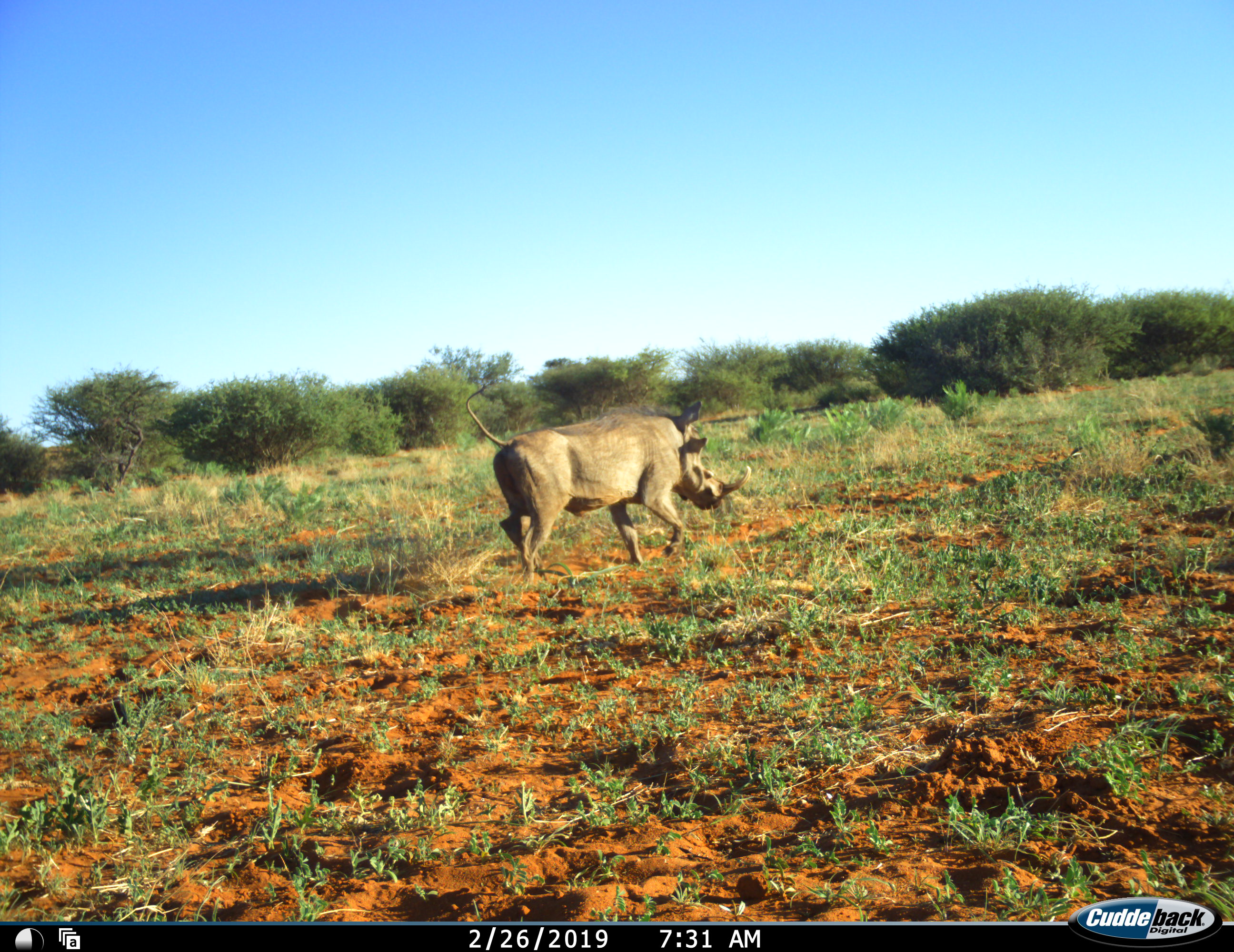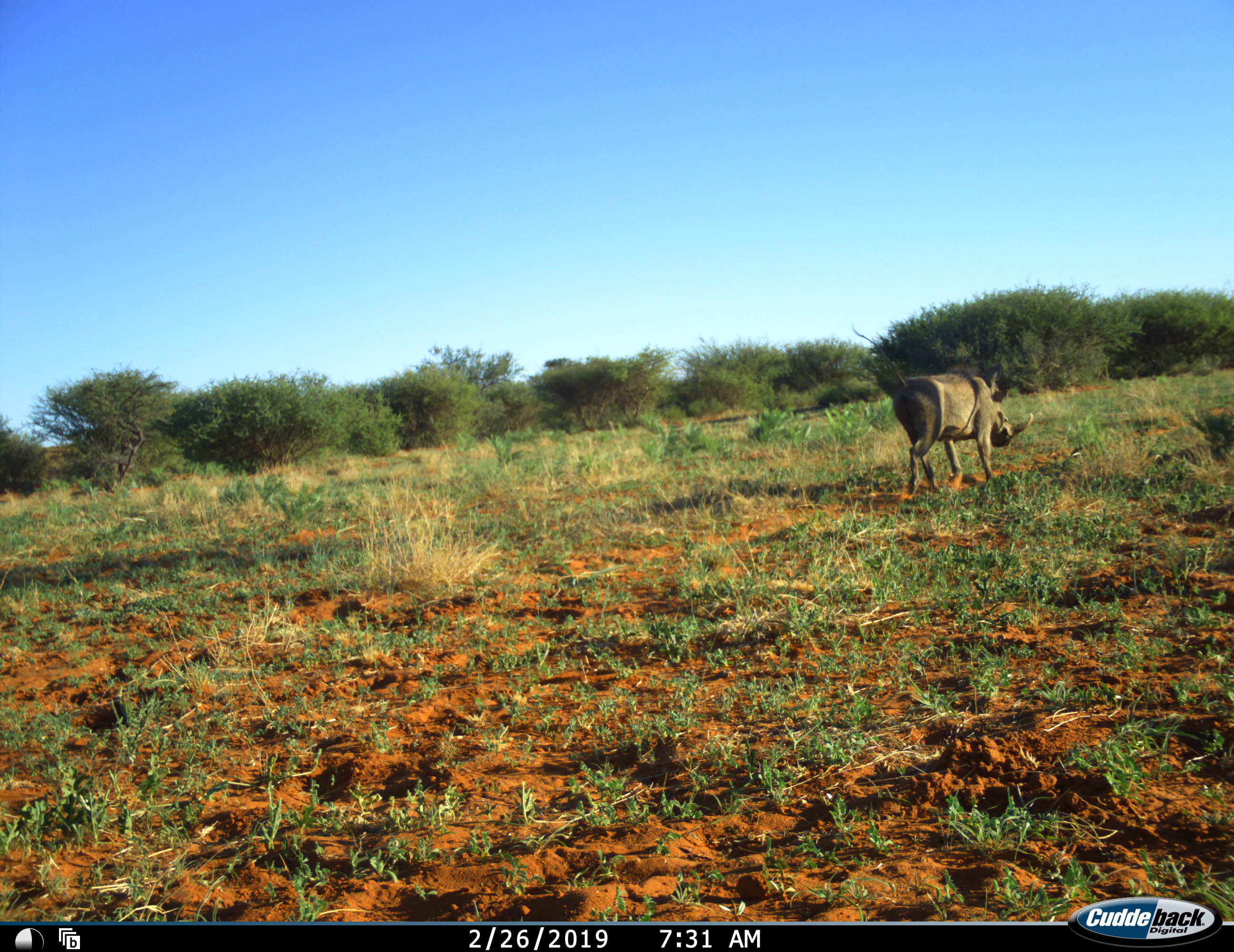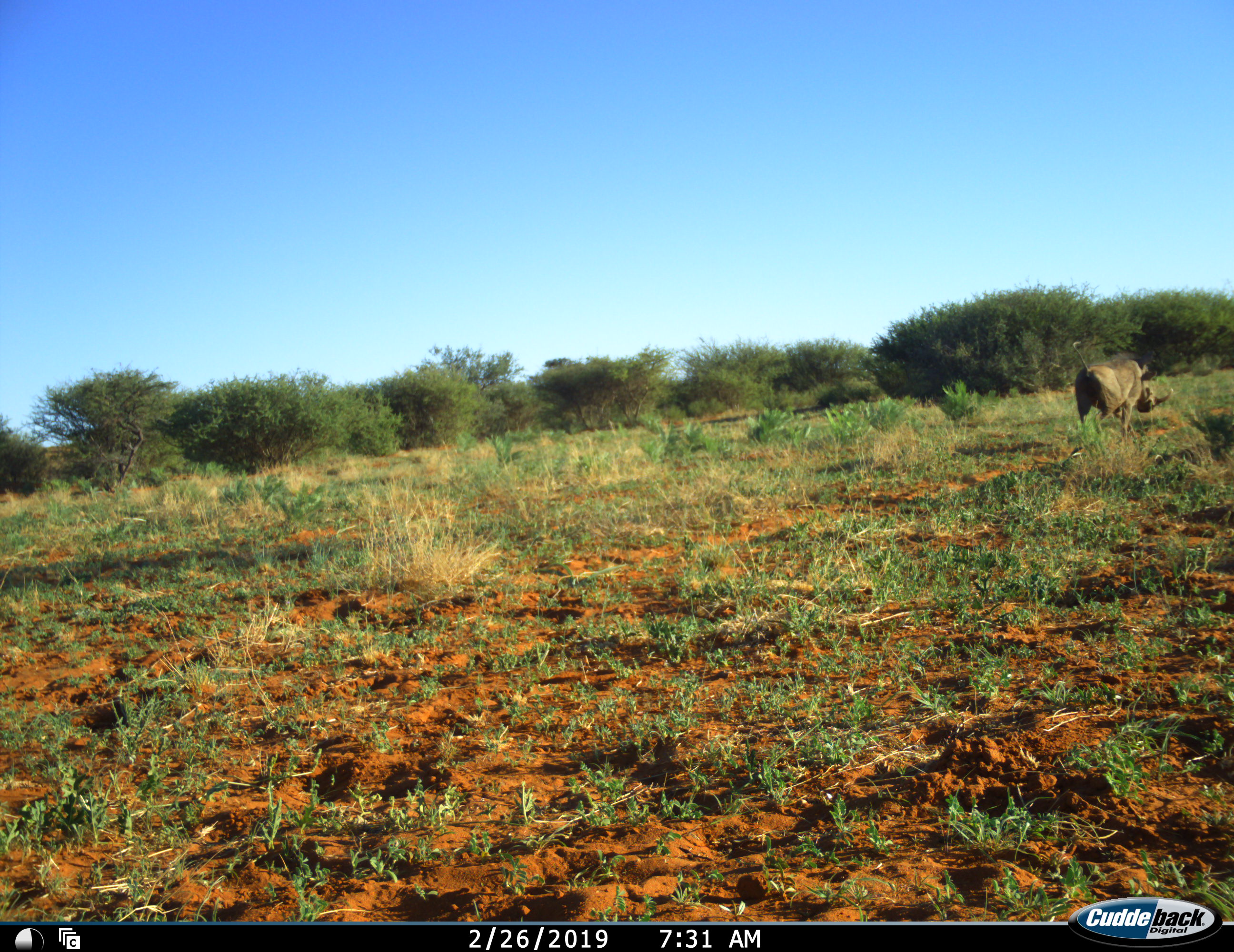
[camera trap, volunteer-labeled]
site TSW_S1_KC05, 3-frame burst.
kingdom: Animalia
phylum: Chordata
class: Mammalia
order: Artiodactyla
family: Suidae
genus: Phacochoerus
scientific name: Phacochoerus africanus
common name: warthog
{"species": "warthog (Phacochoerus africanus)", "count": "1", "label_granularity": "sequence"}